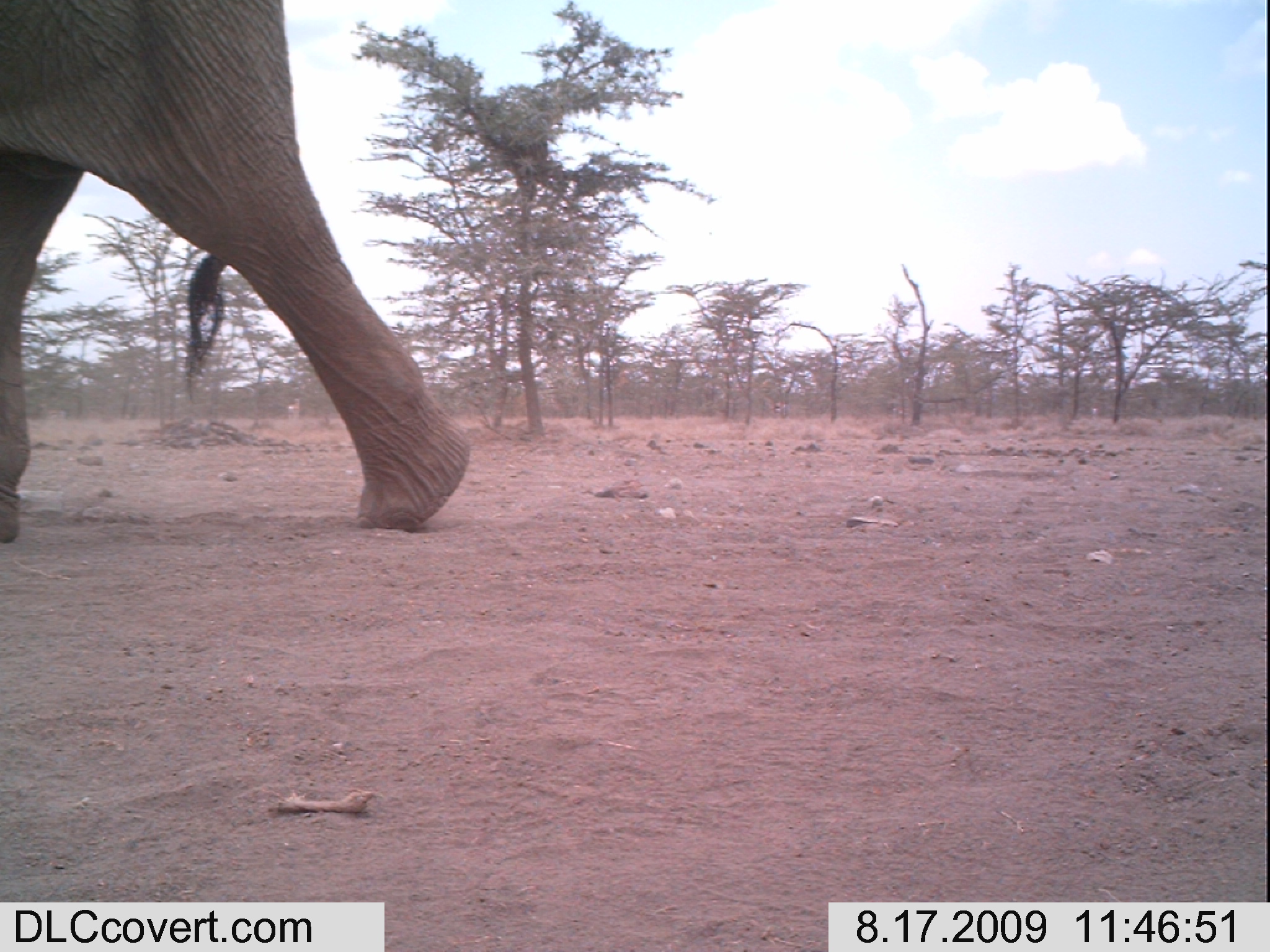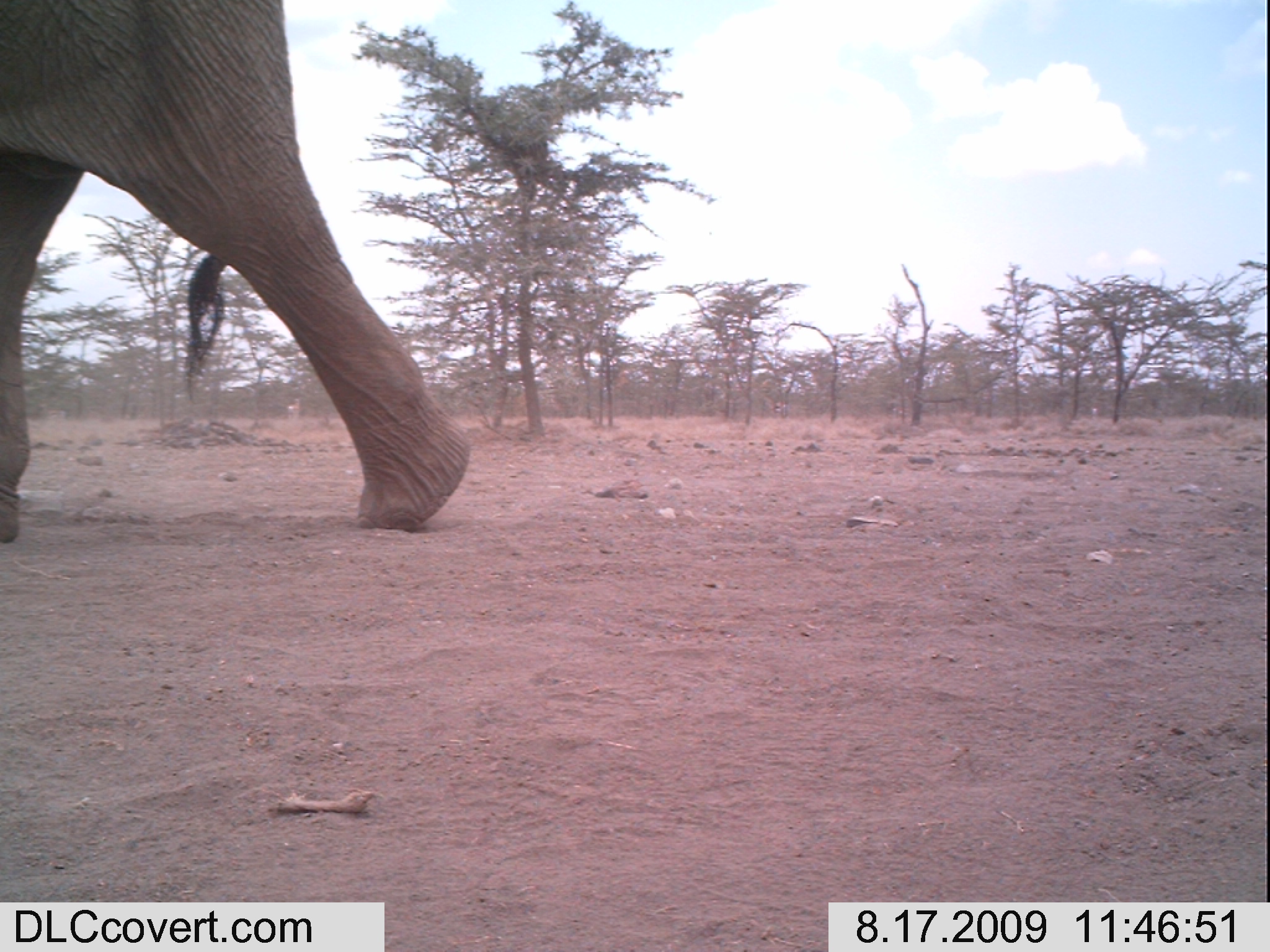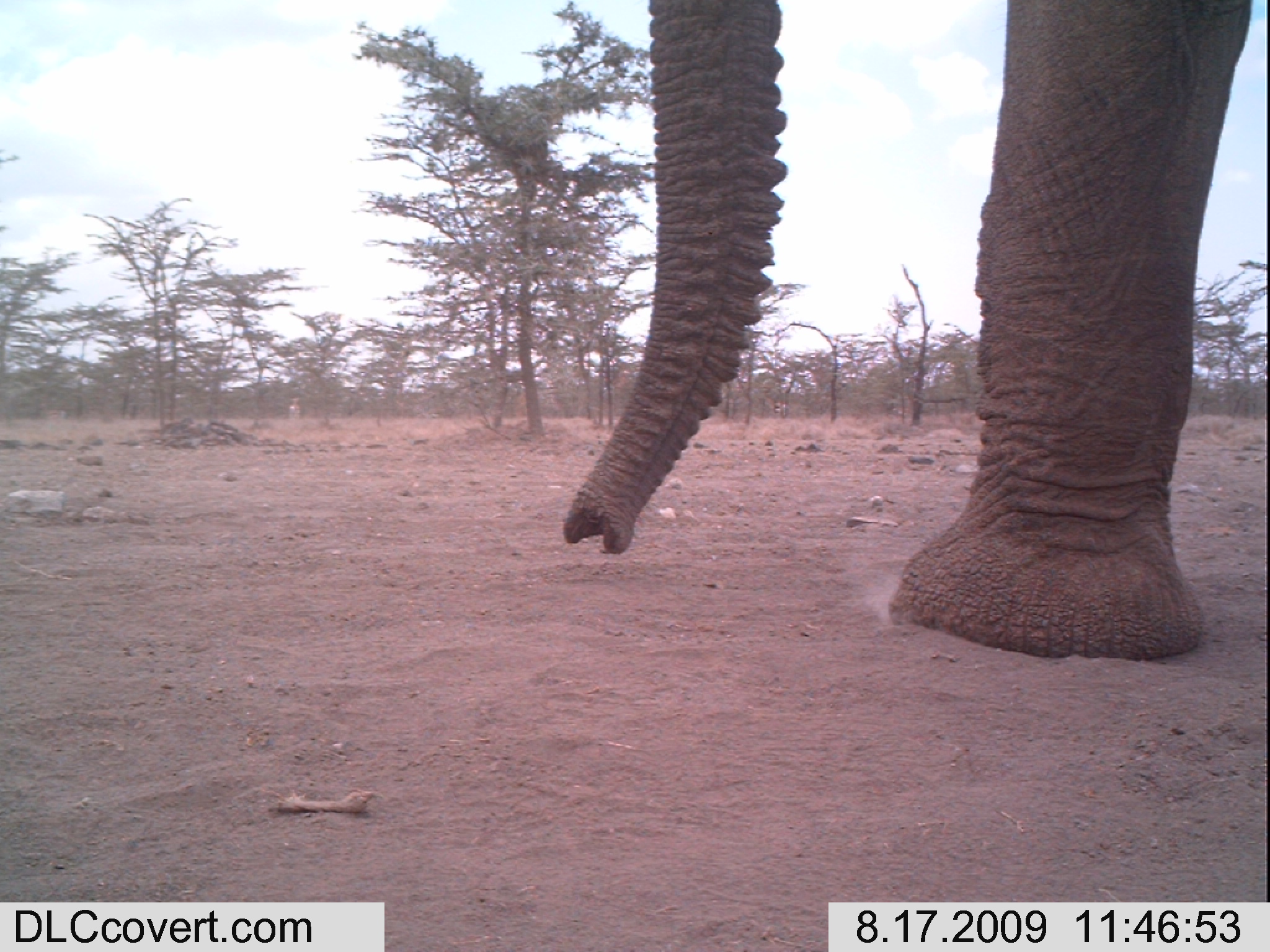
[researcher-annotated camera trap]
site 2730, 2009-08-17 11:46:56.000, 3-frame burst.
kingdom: Animalia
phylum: Chordata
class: Mammalia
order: Proboscidea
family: Elephantidae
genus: Loxodonta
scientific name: Loxodonta africana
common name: african bush elephant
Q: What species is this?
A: Loxodonta africana (african bush elephant).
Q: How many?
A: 1.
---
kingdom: Animalia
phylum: Chordata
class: Mammalia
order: Artiodactyla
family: Bovidae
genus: Nanger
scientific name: Nanger granti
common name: grant's gazelle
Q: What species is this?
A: Nanger granti (grant's gazelle).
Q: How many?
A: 2.